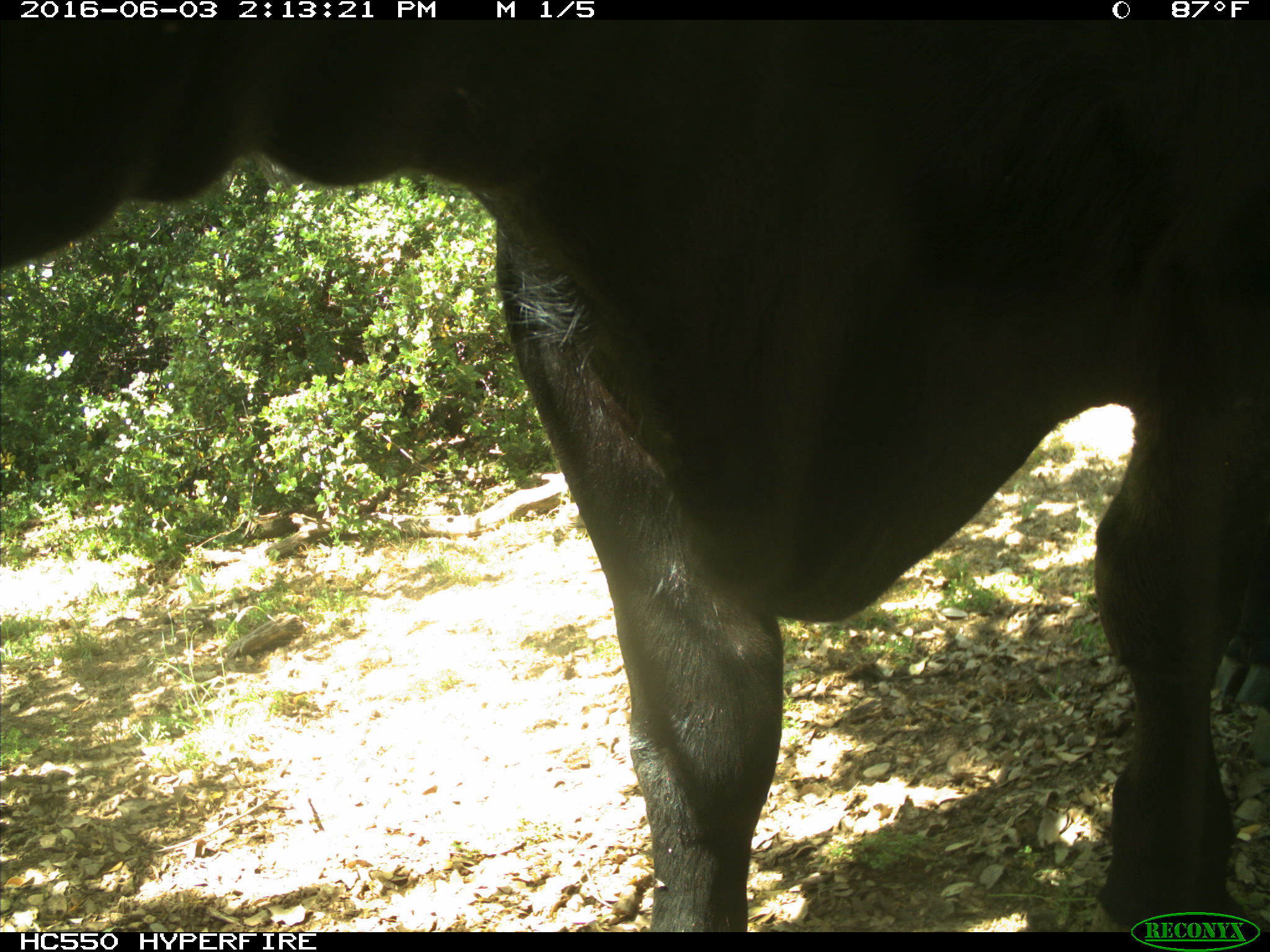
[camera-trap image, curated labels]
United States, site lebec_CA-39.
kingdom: Animalia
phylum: Chordata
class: Mammalia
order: Artiodactyla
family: Bovidae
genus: Bos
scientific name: Bos taurus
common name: domestic cow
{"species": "Bos taurus (domestic cow)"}